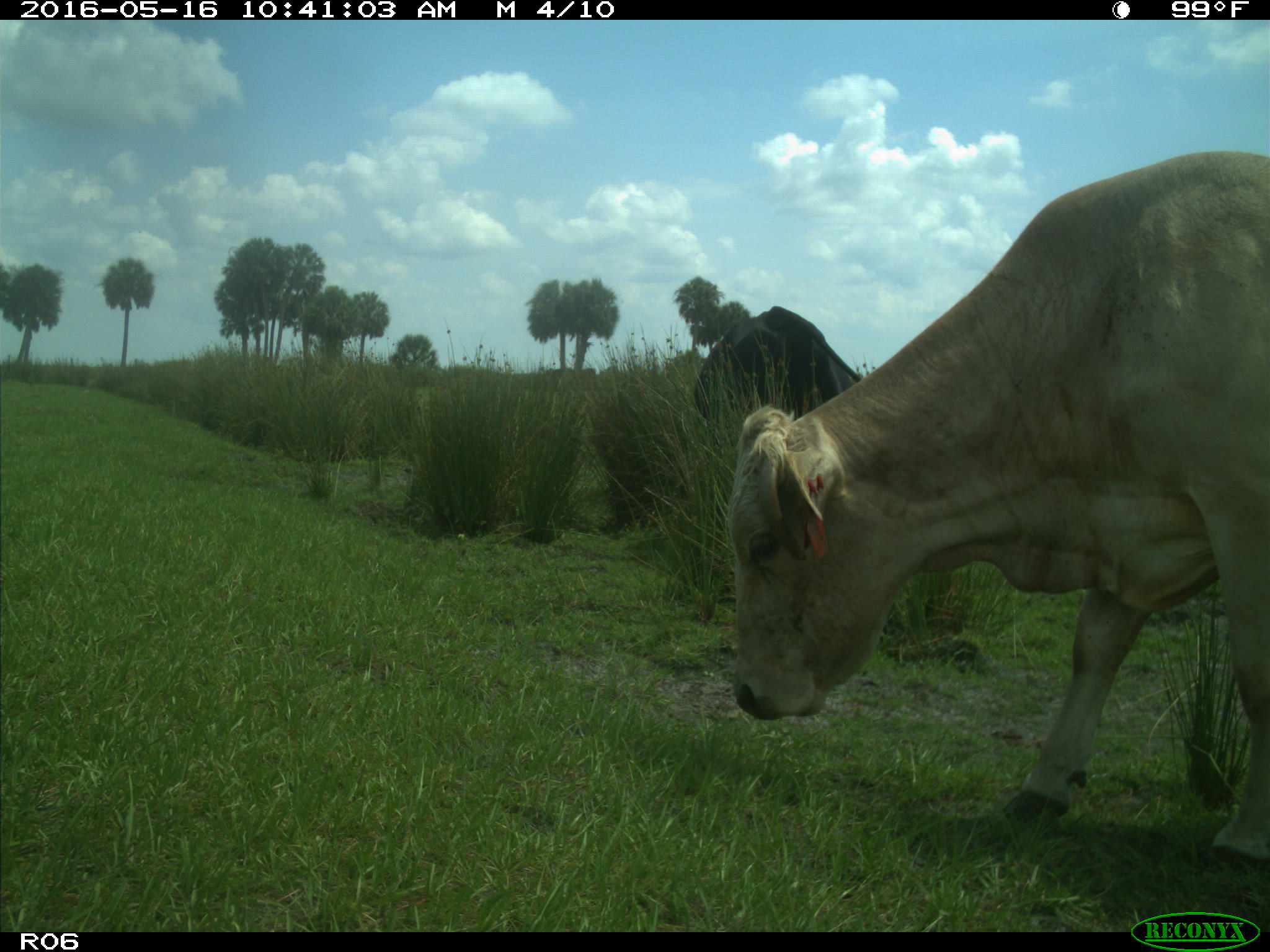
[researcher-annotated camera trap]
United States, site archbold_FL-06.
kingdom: Animalia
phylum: Chordata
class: Mammalia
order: Artiodactyla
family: Bovidae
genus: Bos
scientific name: Bos taurus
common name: domestic cow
Bos taurus (domestic cow).